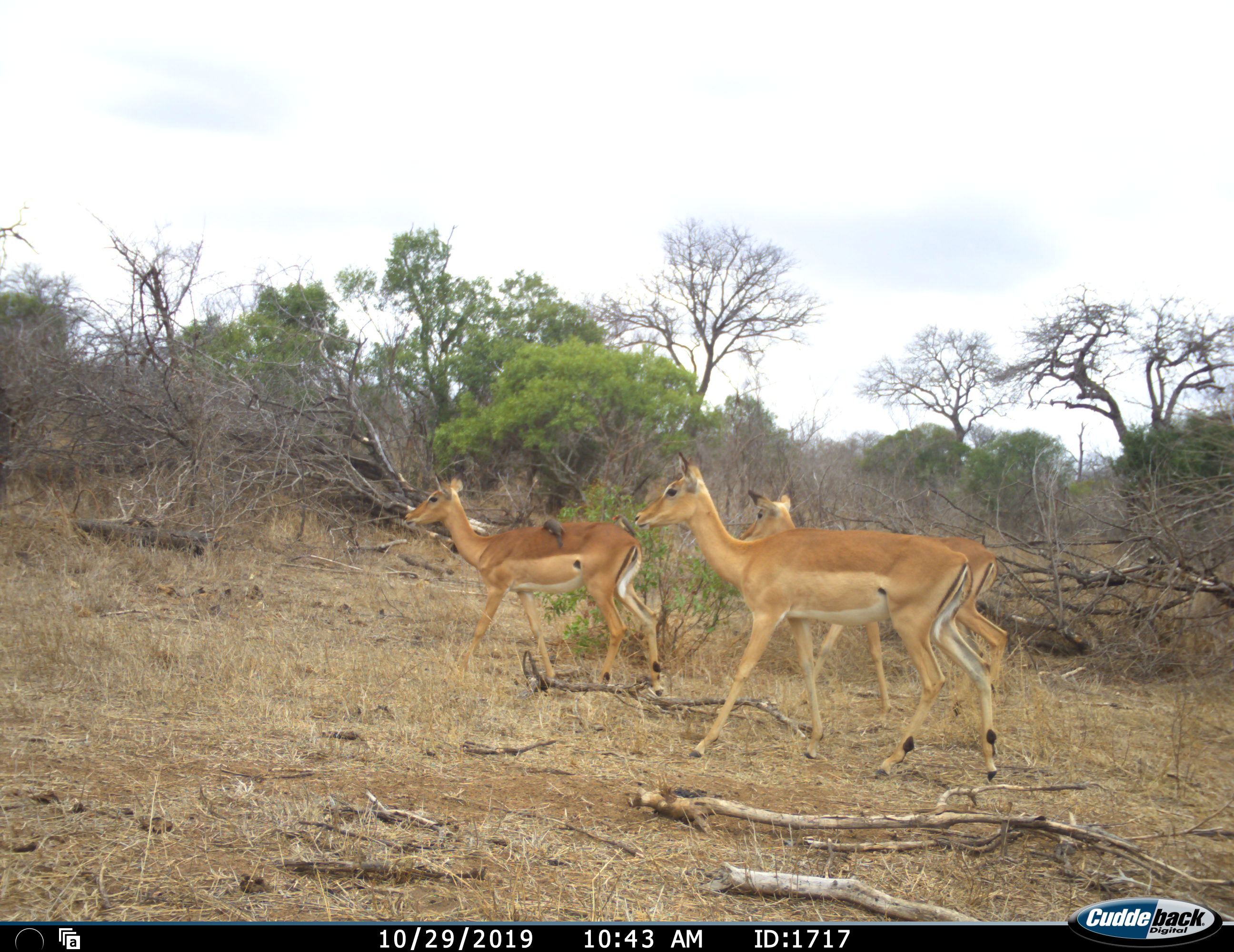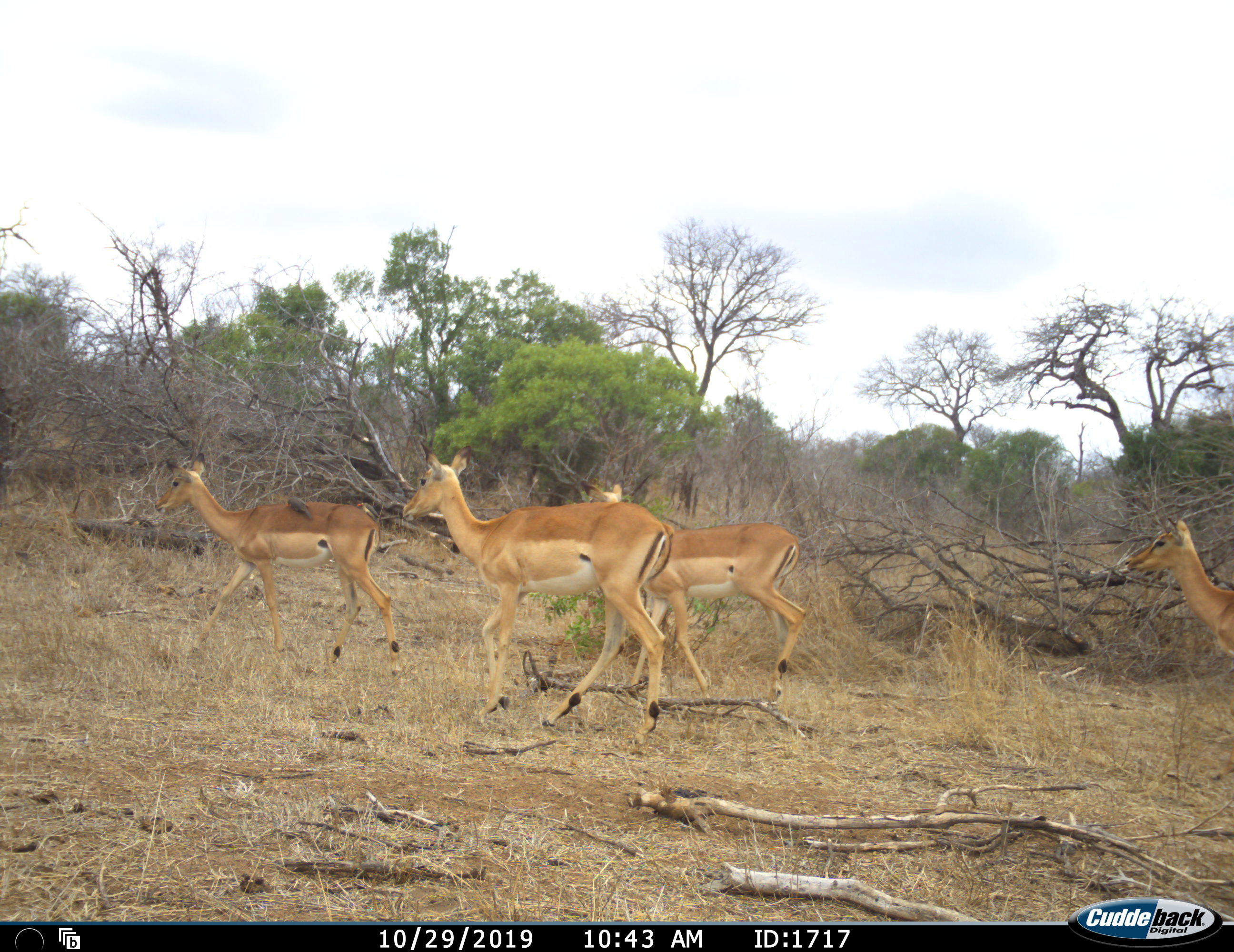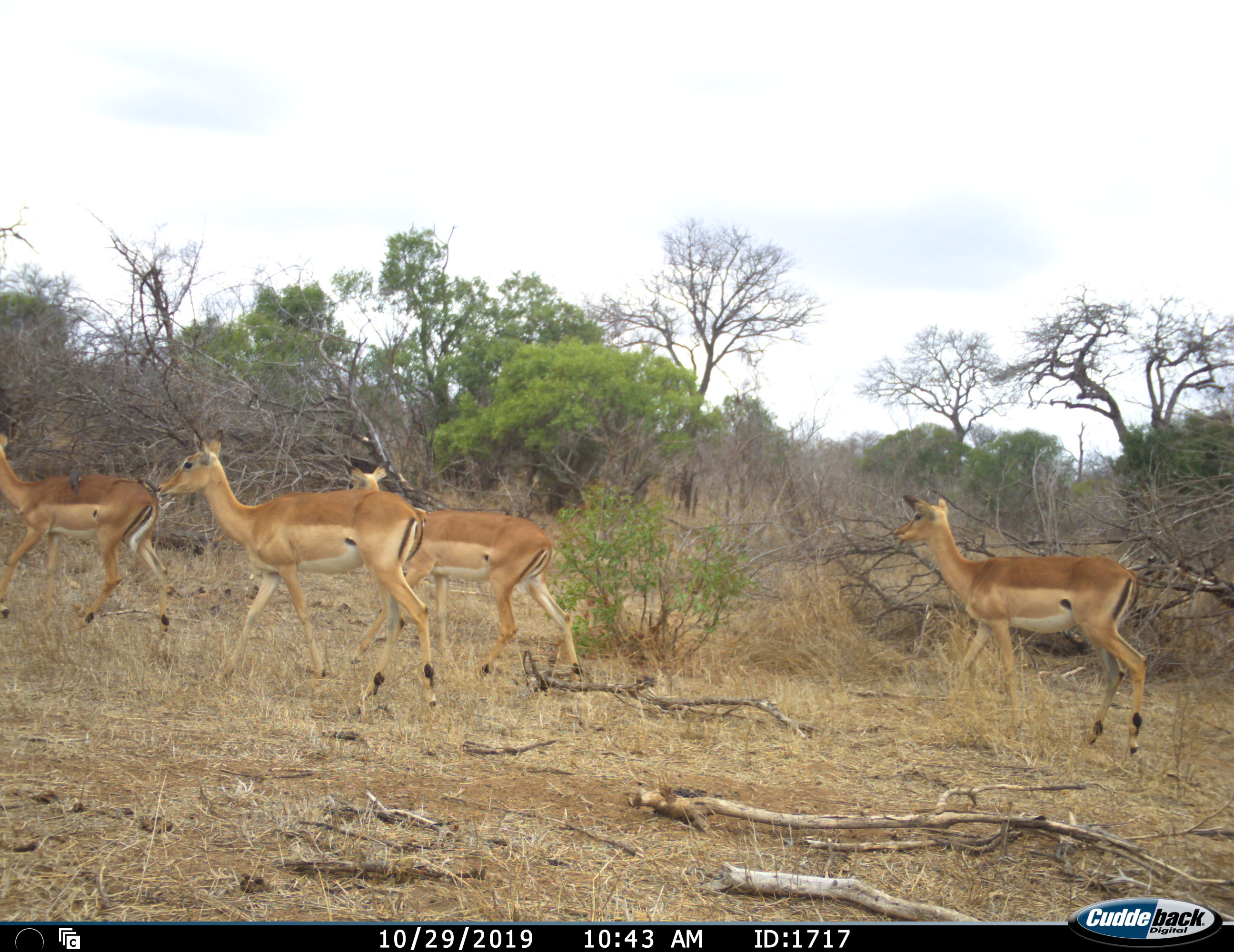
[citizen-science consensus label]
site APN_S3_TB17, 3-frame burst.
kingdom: Animalia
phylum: Chordata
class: Mammalia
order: Artiodactyla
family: Bovidae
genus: Aepyceros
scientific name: Aepyceros melampus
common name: impala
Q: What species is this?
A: Impala (Aepyceros melampus).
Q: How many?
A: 4.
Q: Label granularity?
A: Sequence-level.